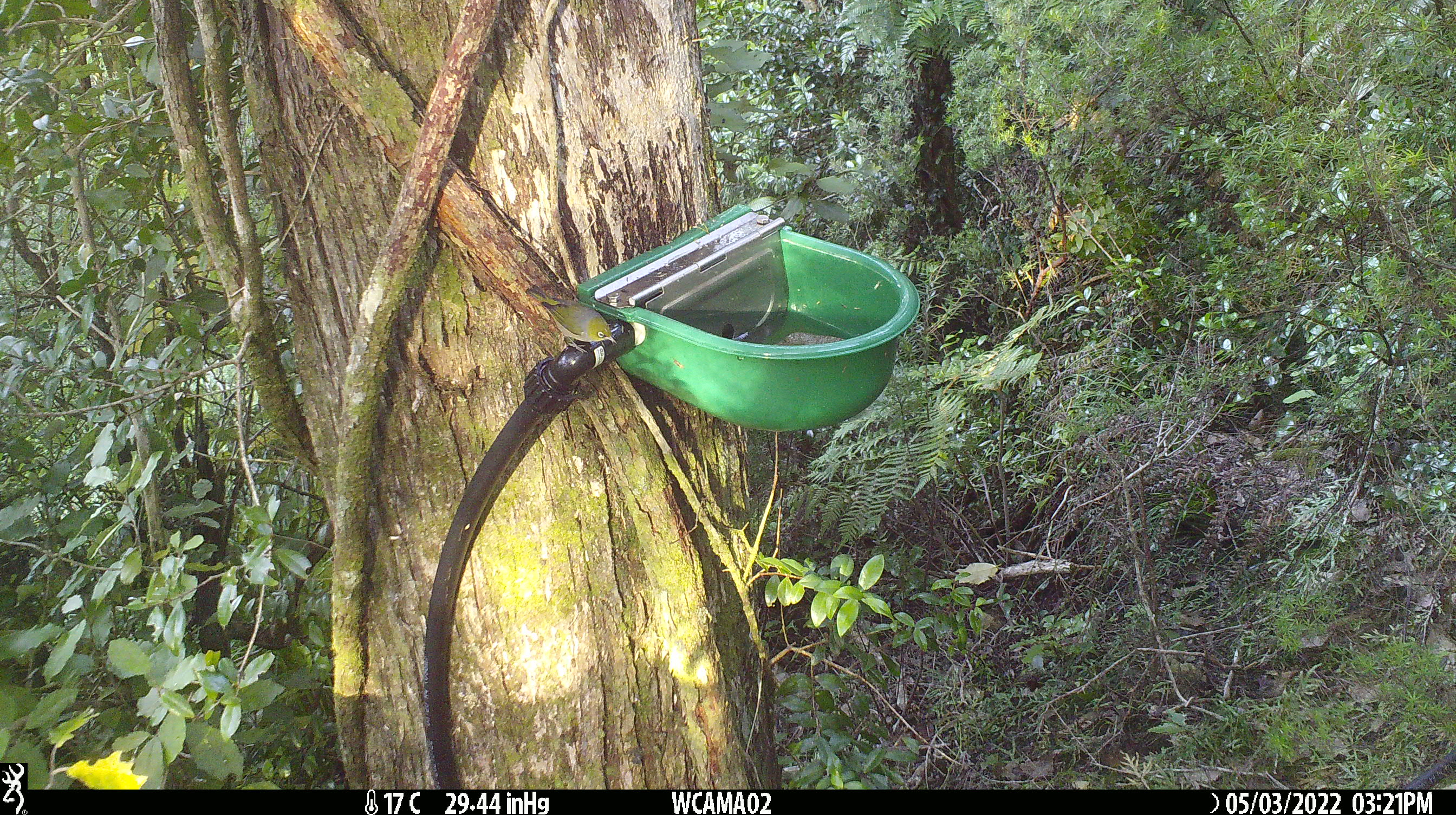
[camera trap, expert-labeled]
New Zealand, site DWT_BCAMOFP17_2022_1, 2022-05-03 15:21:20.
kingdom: Animalia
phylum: Chordata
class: Aves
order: Passeriformes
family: Zosteropidae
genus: Zosterops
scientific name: Zosterops lateralis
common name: silvereye